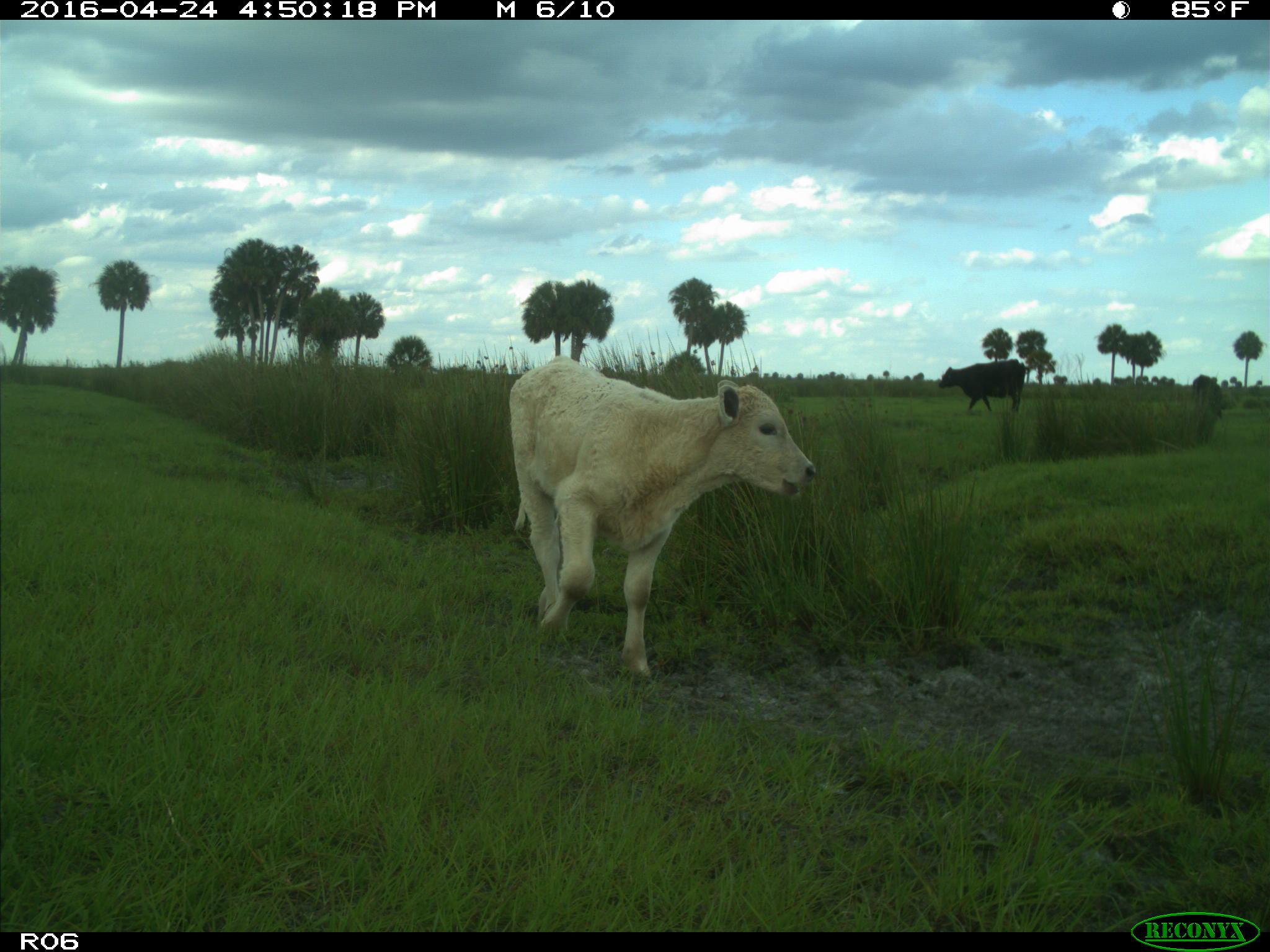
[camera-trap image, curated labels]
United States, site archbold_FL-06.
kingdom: Animalia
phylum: Chordata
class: Mammalia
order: Artiodactyla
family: Bovidae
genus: Bos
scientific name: Bos taurus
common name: domestic cow